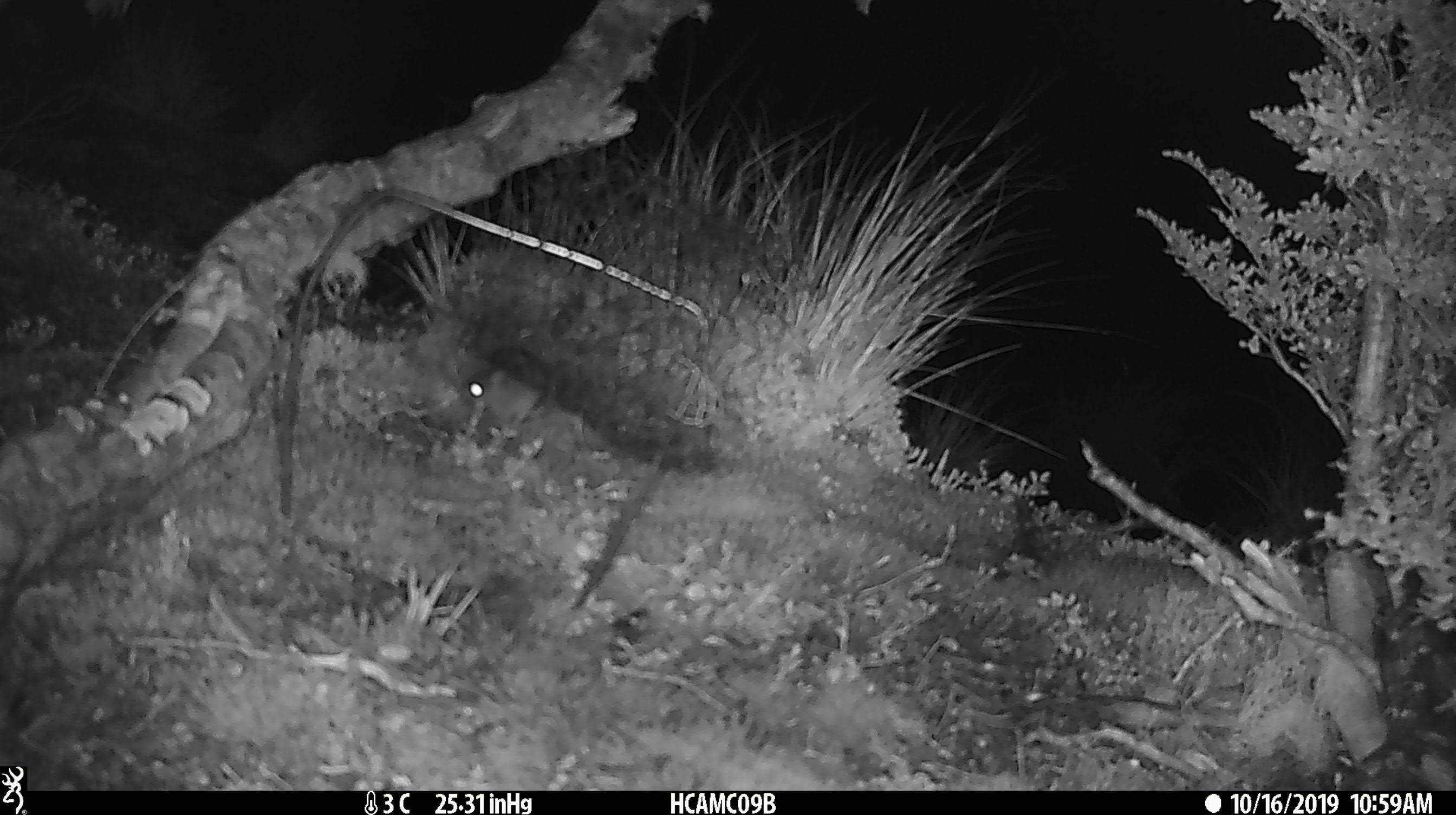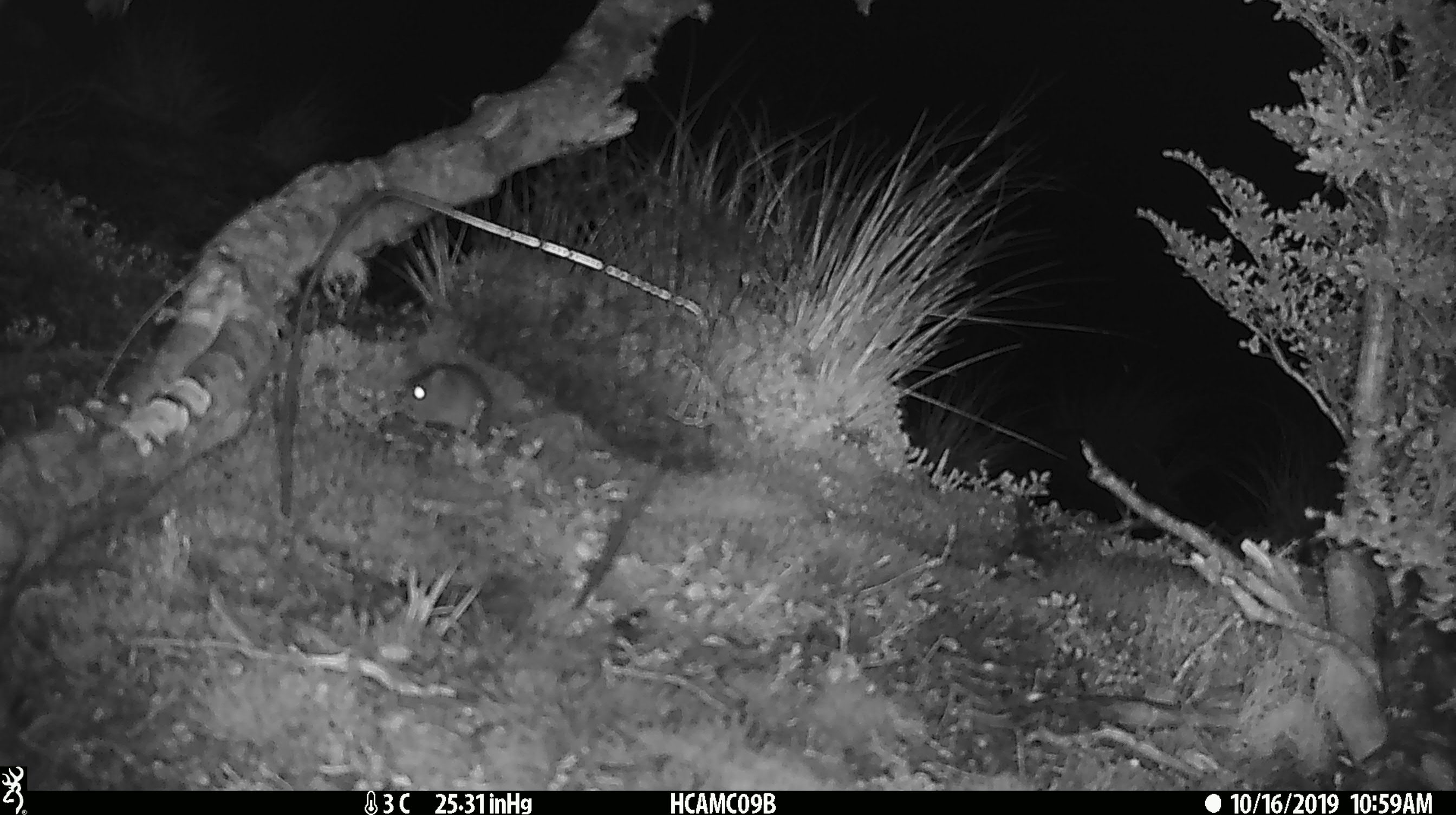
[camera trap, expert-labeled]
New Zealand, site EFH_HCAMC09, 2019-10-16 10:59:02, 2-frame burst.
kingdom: Animalia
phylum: Chordata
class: Mammalia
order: Rodentia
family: Muridae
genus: Mus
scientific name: Mus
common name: mouse